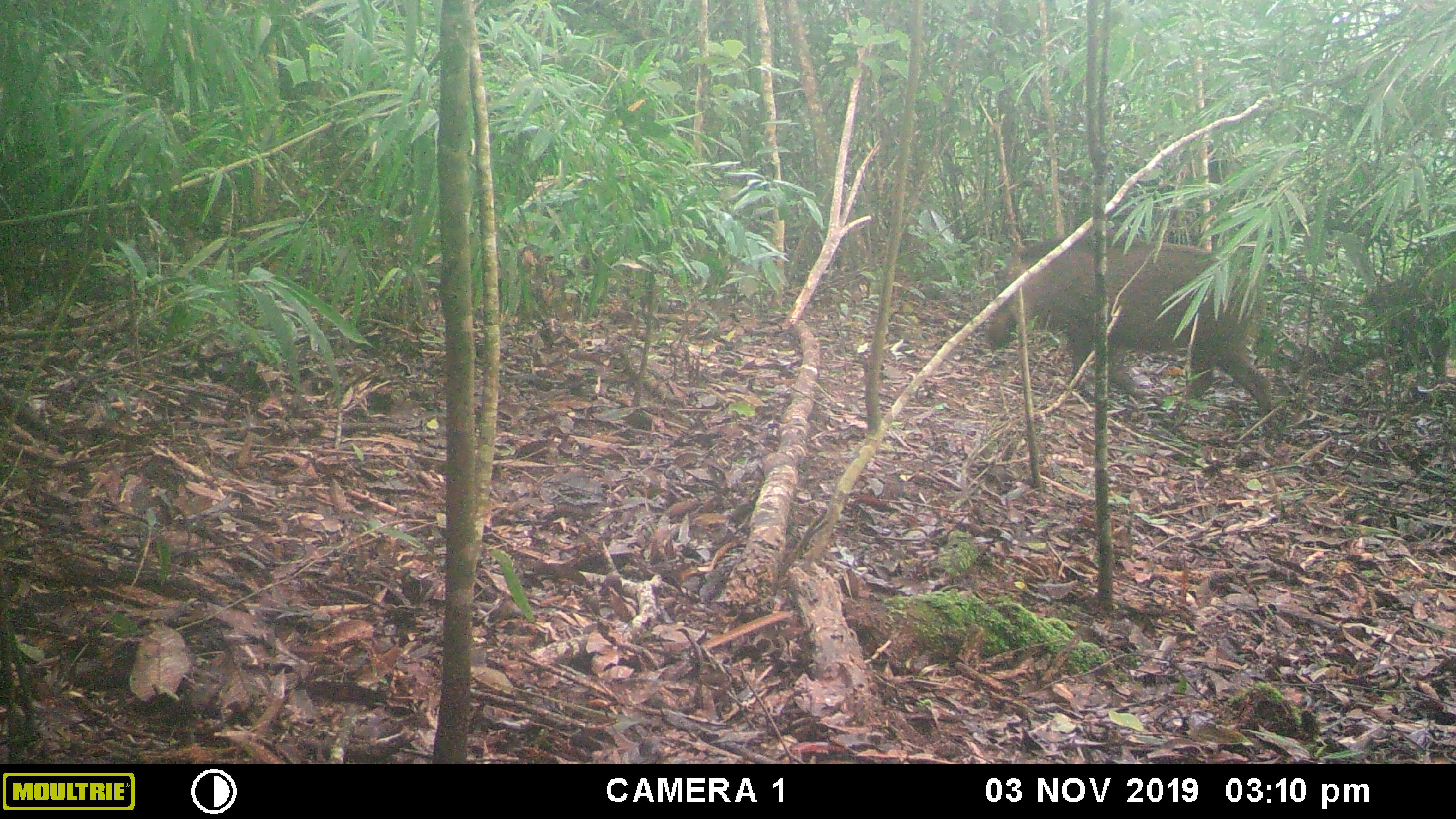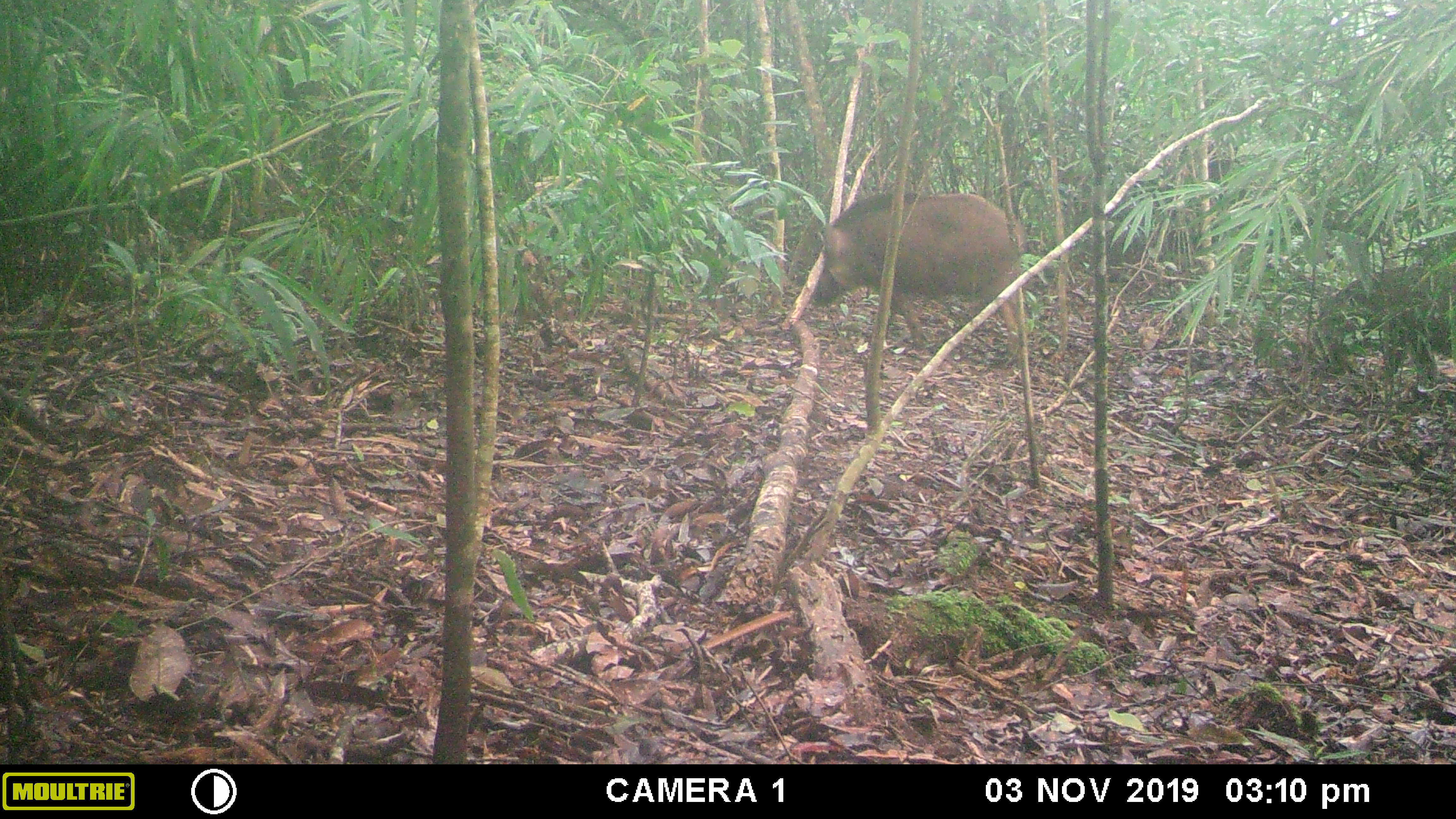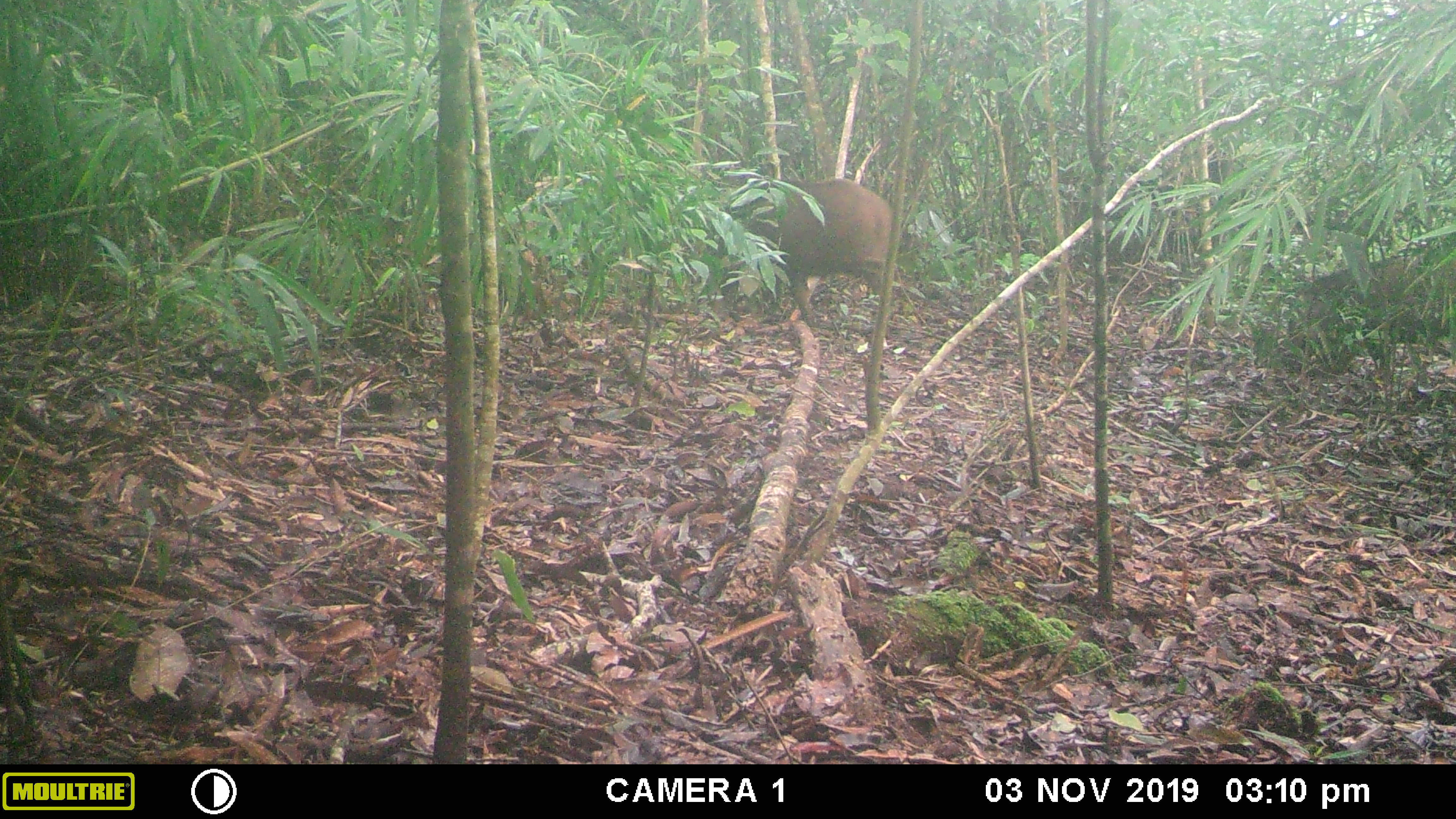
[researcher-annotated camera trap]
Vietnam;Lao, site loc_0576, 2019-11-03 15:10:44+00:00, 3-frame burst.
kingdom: Animalia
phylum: Chordata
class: Mammalia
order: Artiodactyla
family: Suidae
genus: Sus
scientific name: Sus scrofa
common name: eurasian wild pig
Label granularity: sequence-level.